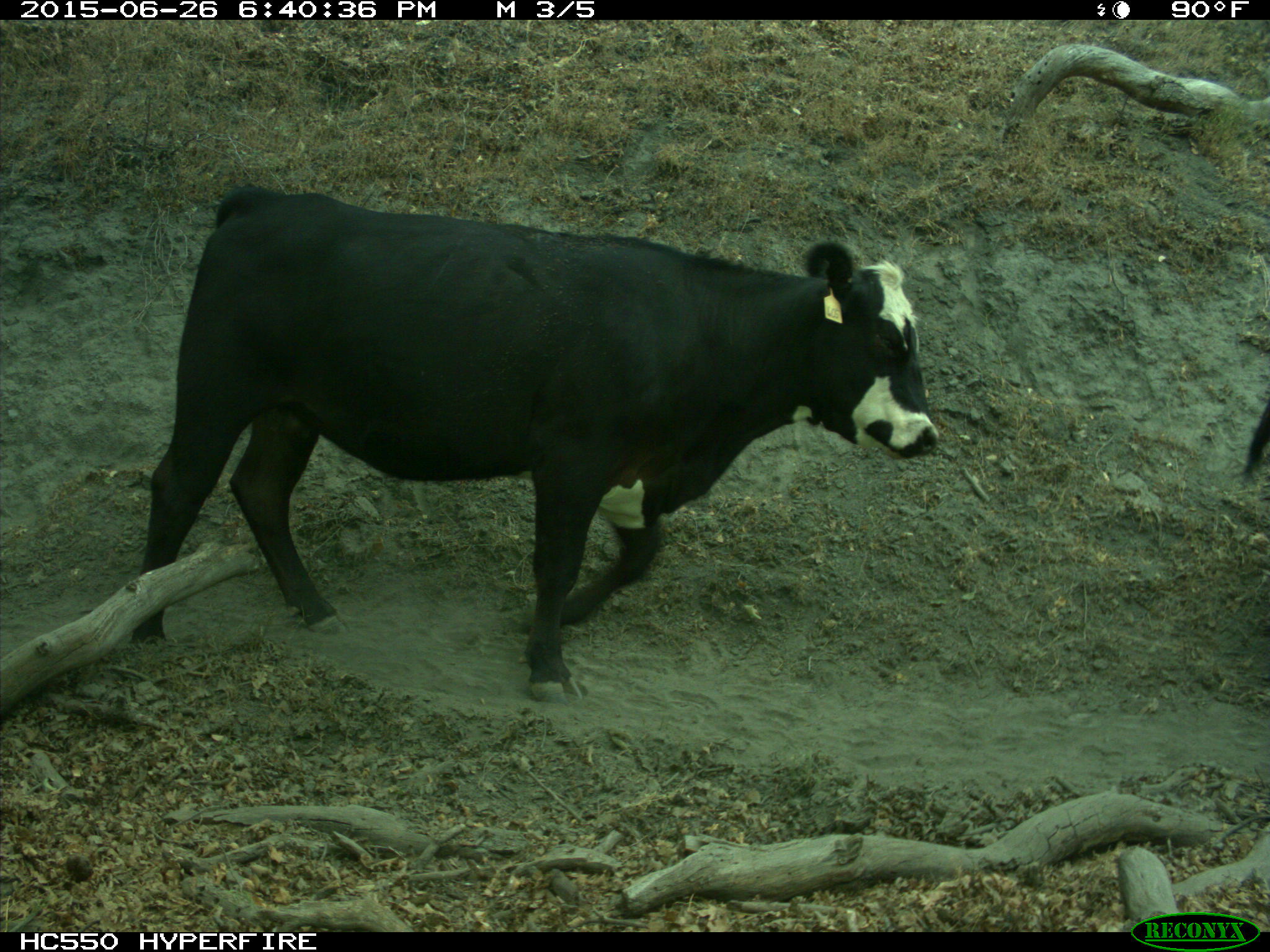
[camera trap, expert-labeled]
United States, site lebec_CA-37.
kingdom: Animalia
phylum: Chordata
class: Mammalia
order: Artiodactyla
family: Bovidae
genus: Bos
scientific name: Bos taurus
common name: domestic cow